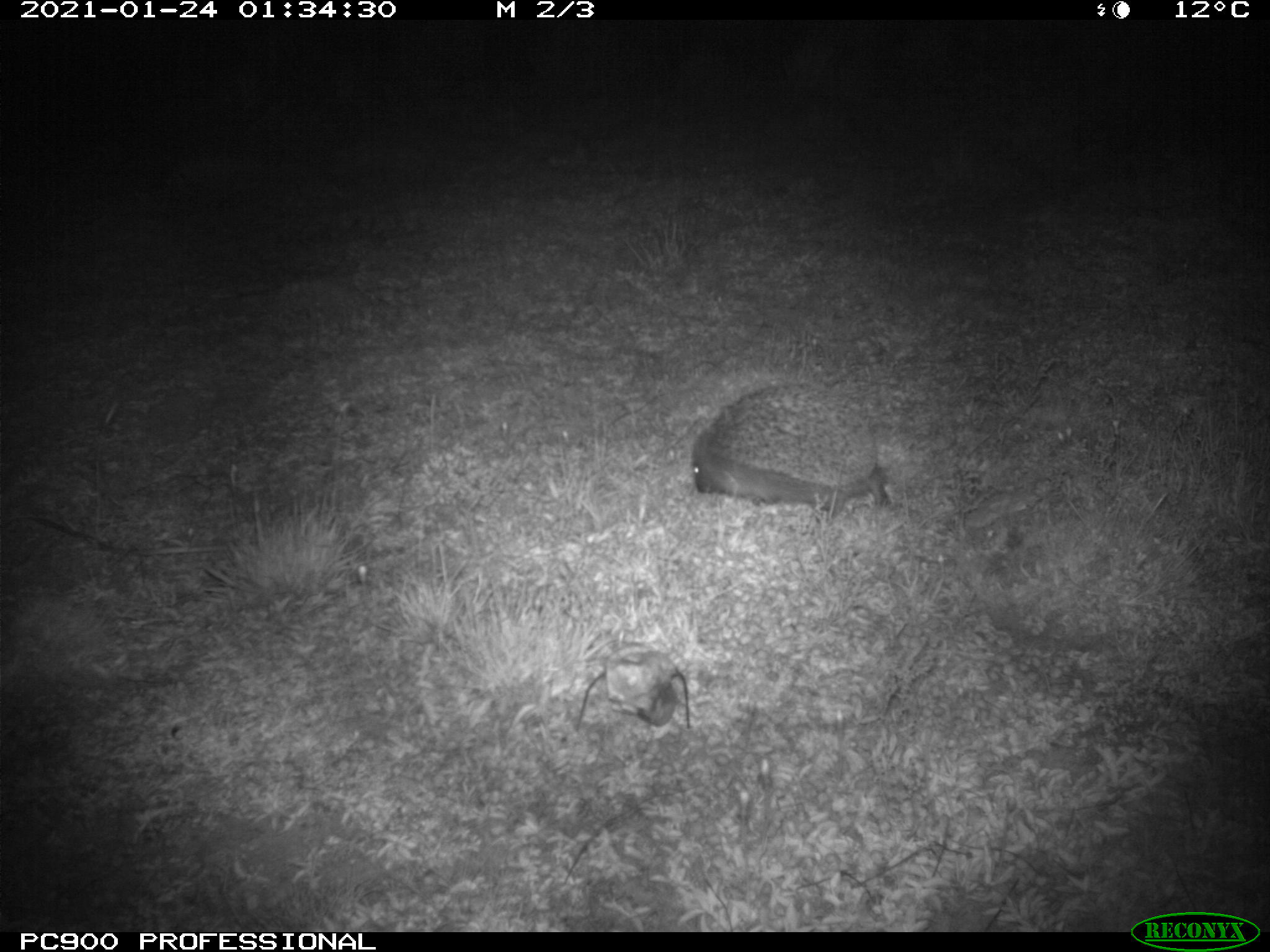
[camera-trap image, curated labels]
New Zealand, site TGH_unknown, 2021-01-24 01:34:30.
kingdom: Animalia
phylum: Chordata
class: Mammalia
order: Eulipotyphla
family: Erinaceidae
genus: Erinaceus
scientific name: Erinaceus europaeus europaeus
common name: european hedgehog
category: hedgehog